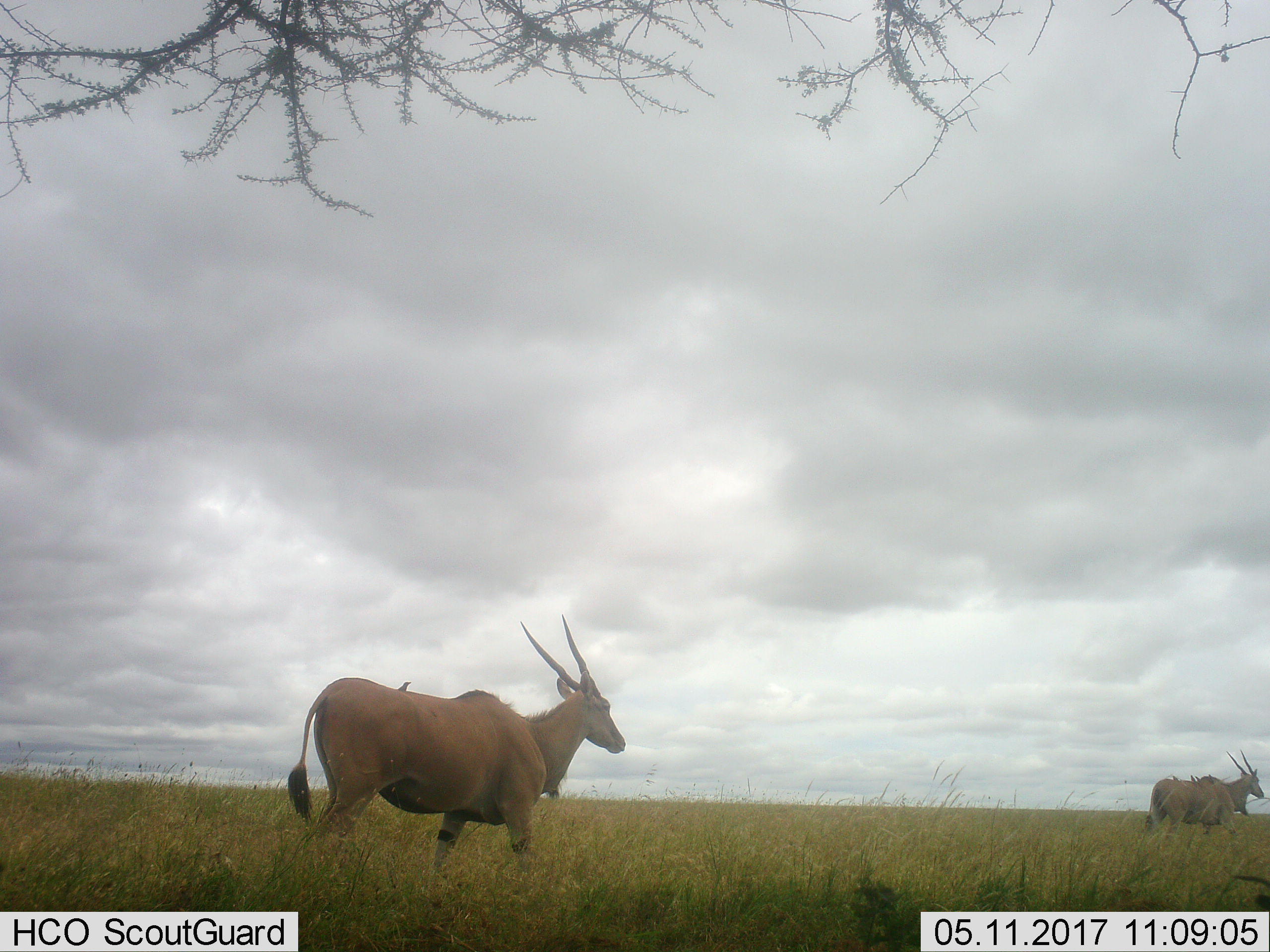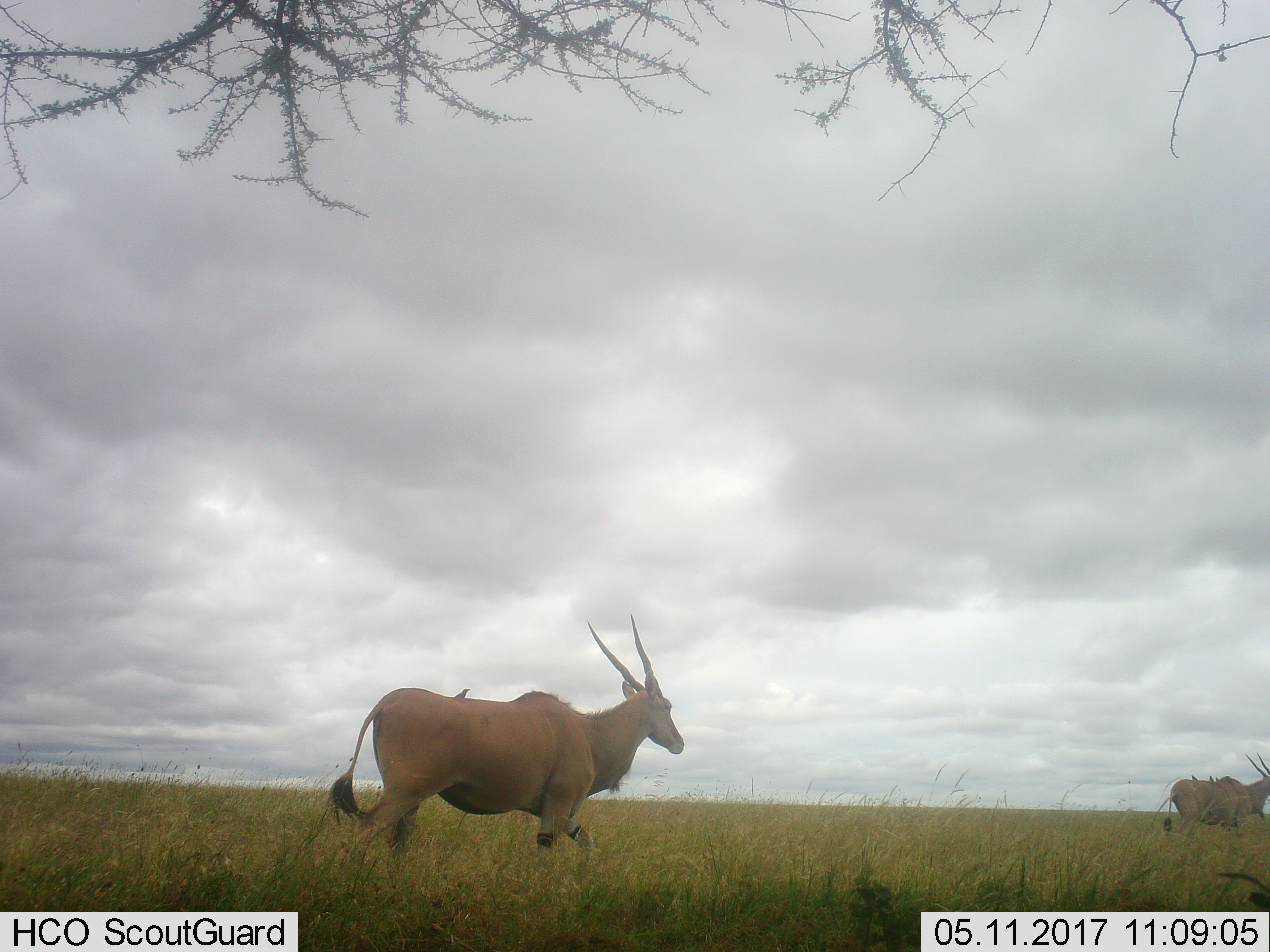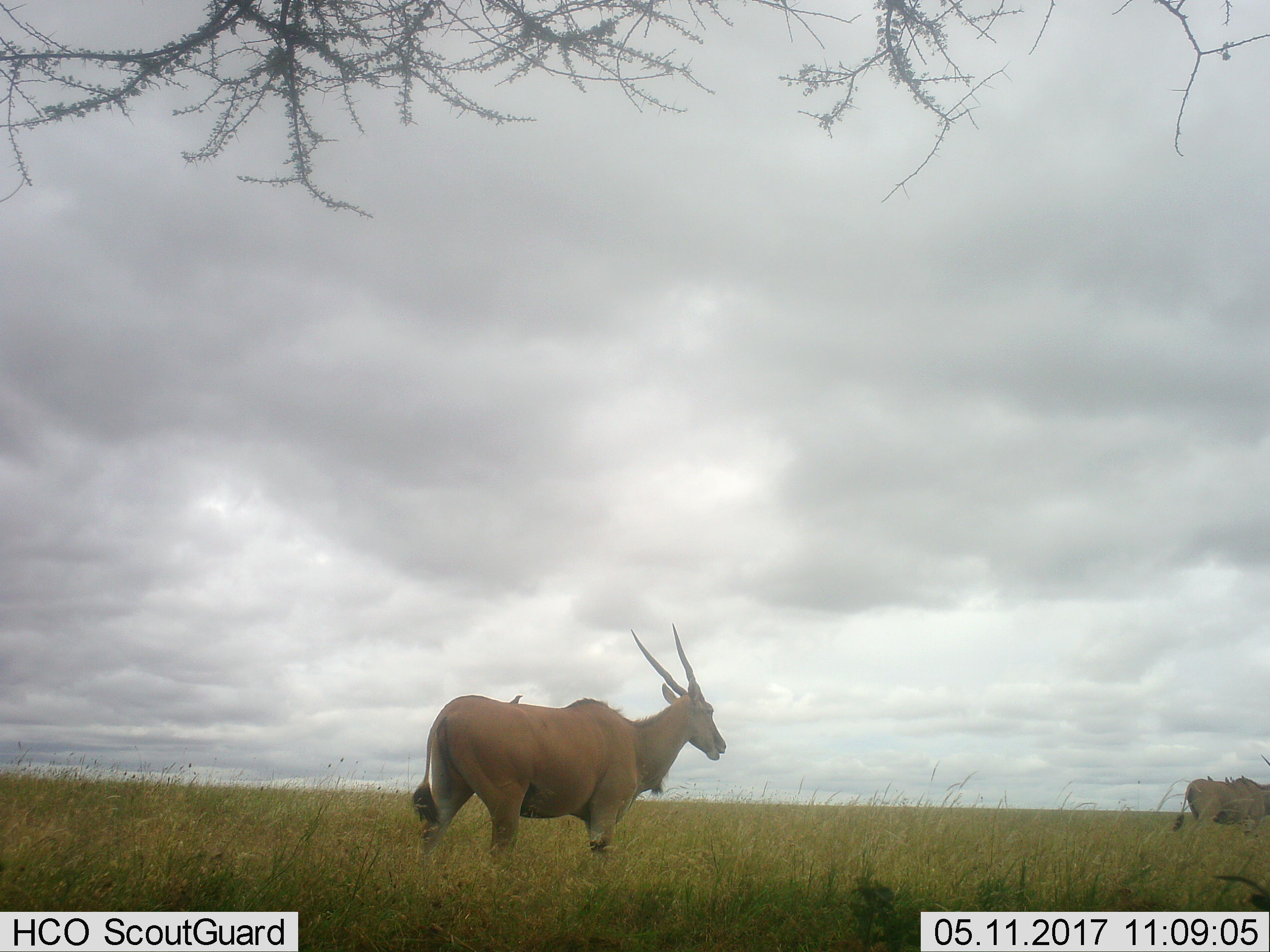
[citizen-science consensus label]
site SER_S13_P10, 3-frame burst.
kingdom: Animalia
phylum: Chordata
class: Mammalia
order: Artiodactyla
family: Bovidae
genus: Tragelaphus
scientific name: Tragelaphus oryx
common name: eland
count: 2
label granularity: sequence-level